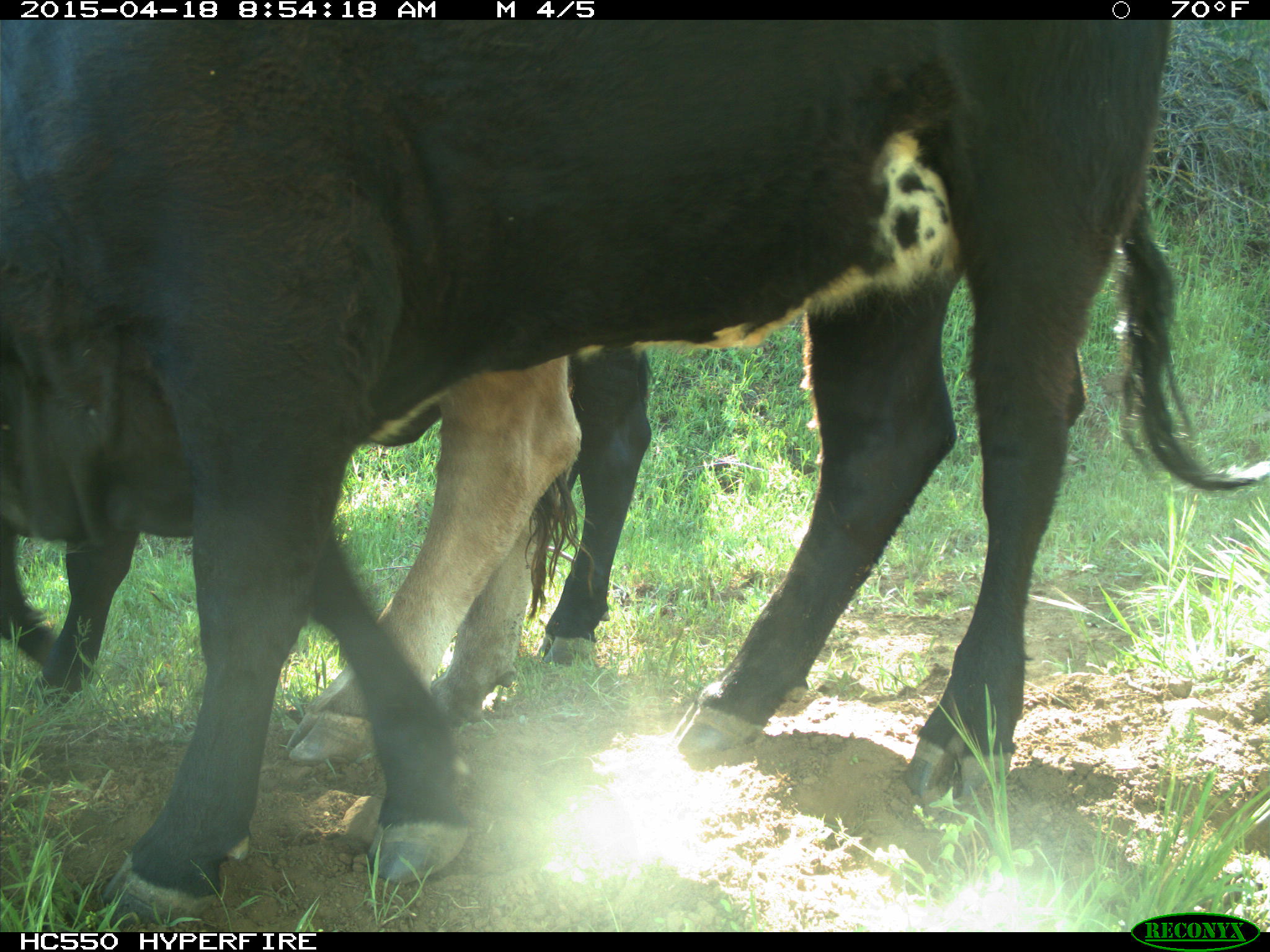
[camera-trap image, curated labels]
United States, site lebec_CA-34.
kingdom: Animalia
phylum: Chordata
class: Mammalia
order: Artiodactyla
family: Bovidae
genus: Bos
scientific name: Bos taurus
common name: domestic cow